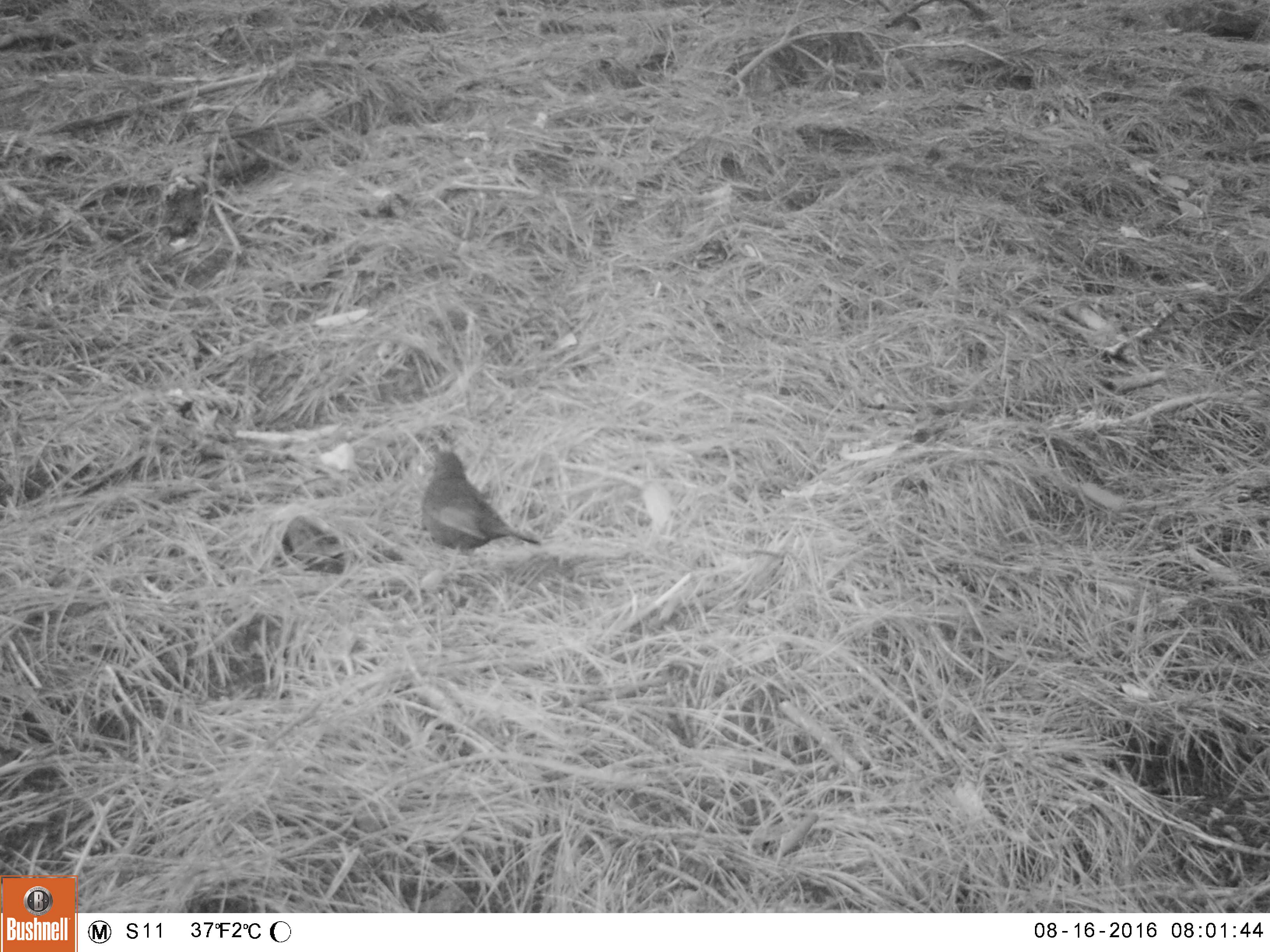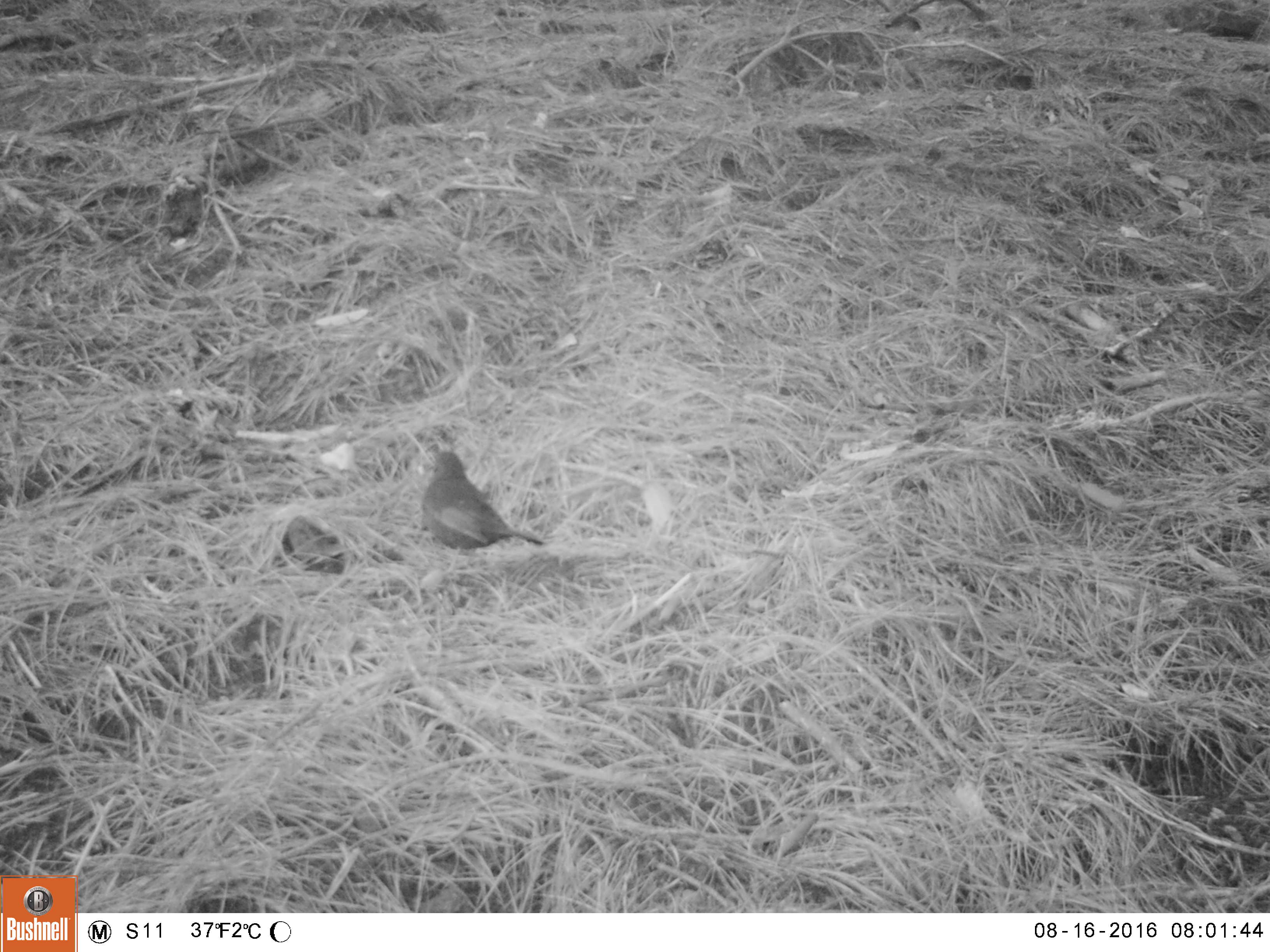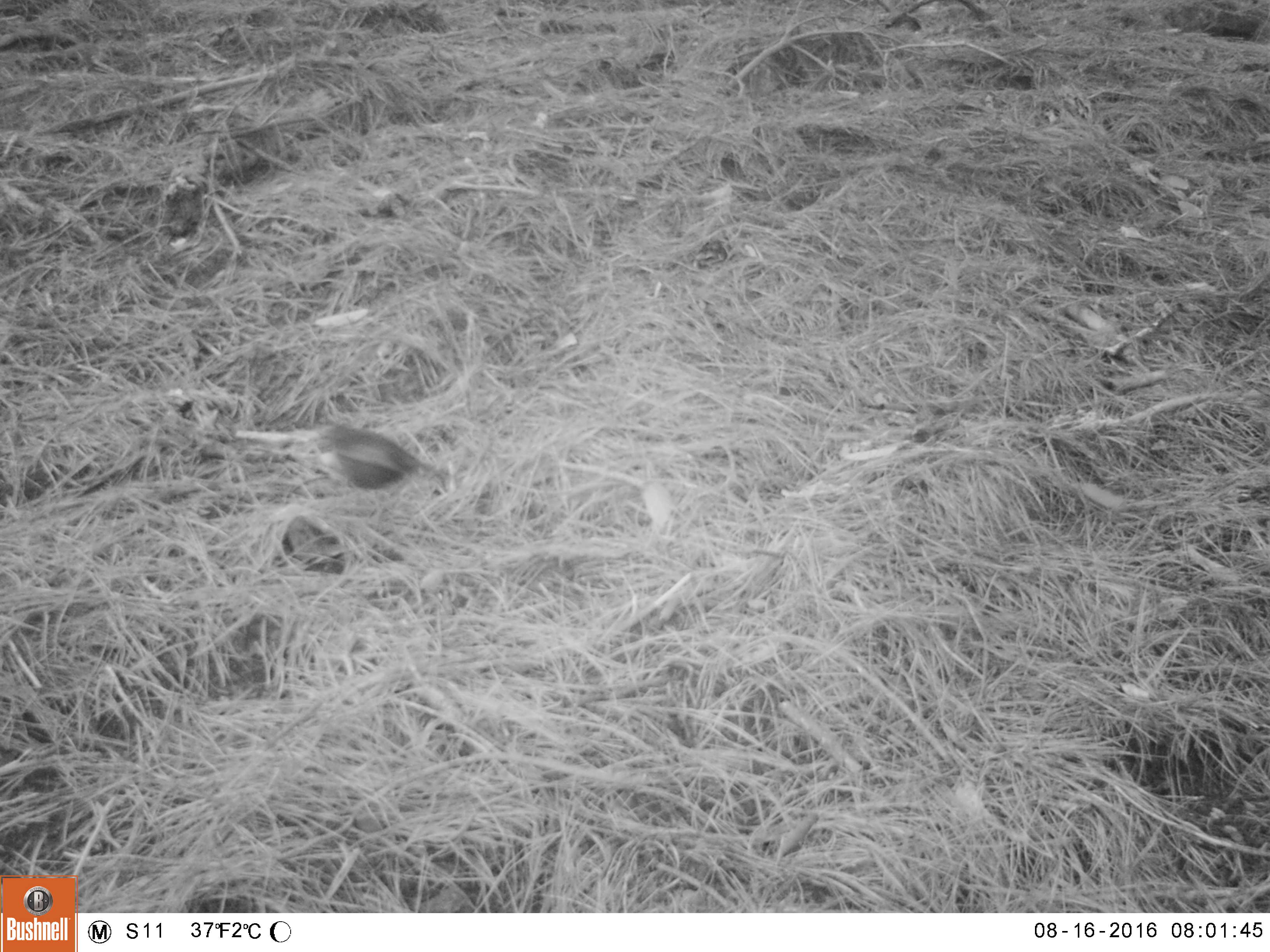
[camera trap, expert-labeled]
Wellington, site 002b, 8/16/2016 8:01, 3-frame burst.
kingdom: Animalia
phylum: Chordata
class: Aves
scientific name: Aves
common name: bird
Bird (Aves).